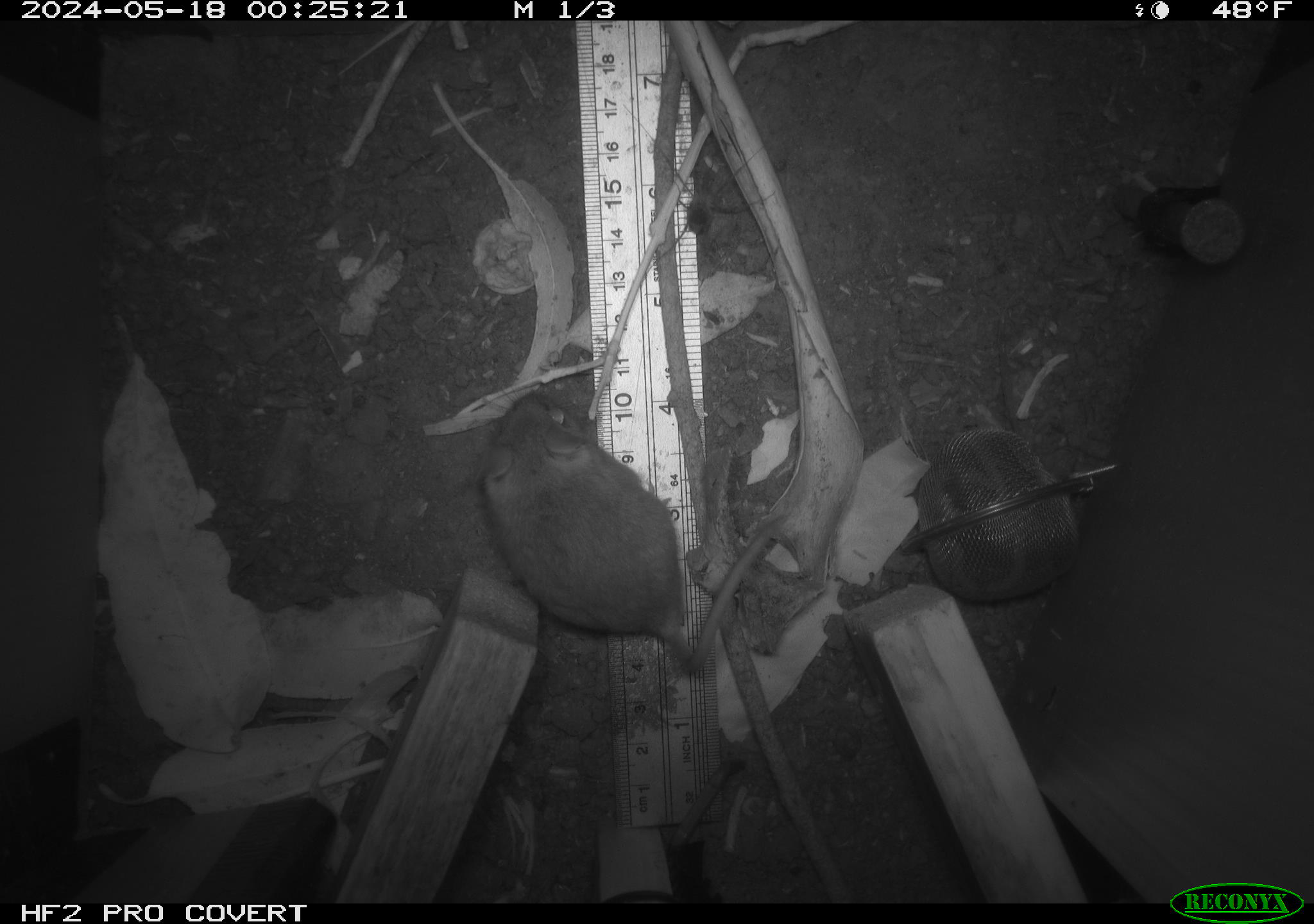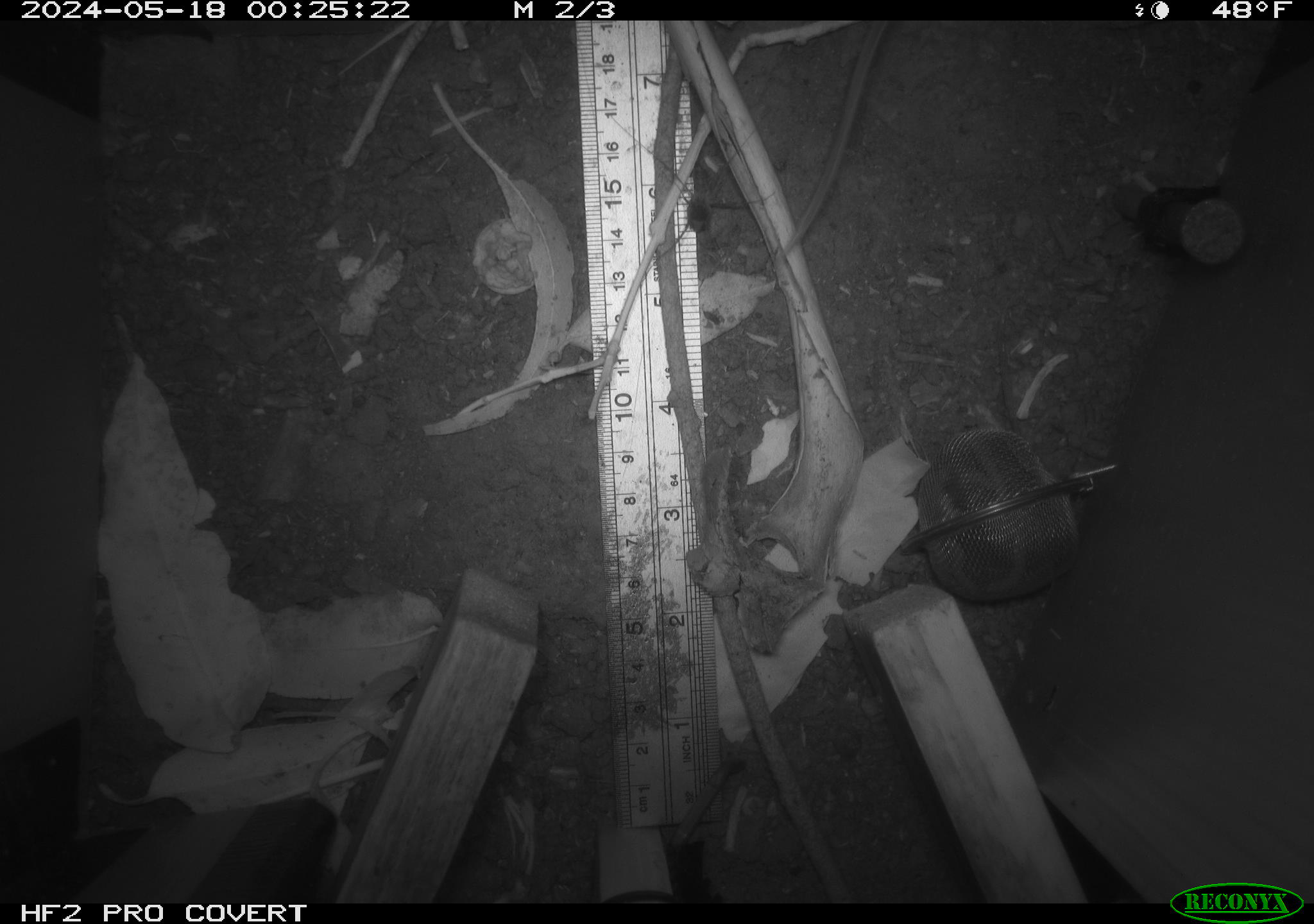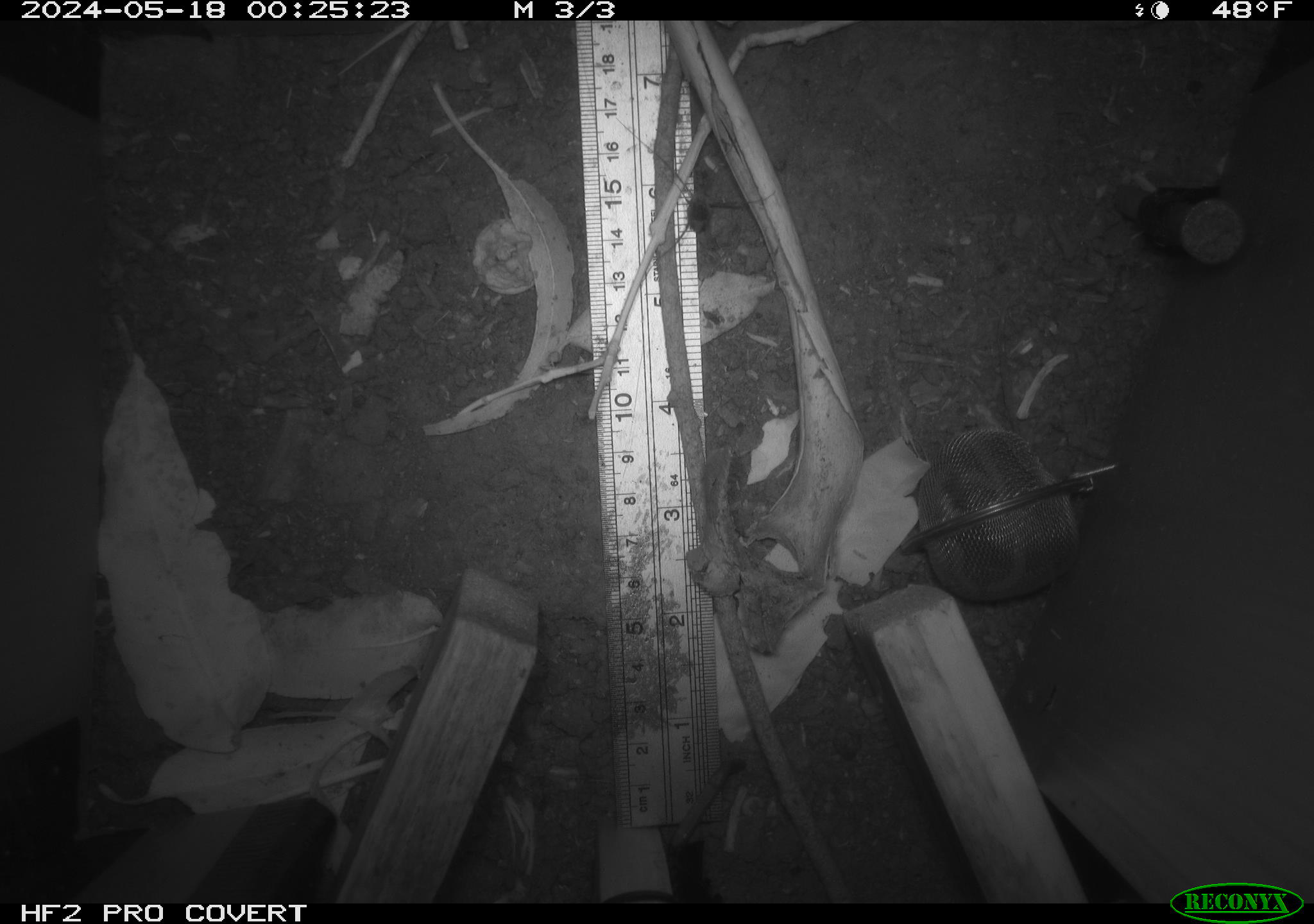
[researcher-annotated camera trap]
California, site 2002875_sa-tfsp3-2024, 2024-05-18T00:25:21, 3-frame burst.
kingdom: Animalia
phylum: Chordata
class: Mammalia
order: Rodentia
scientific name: Rodentia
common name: rodent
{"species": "rodent (Rodentia)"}